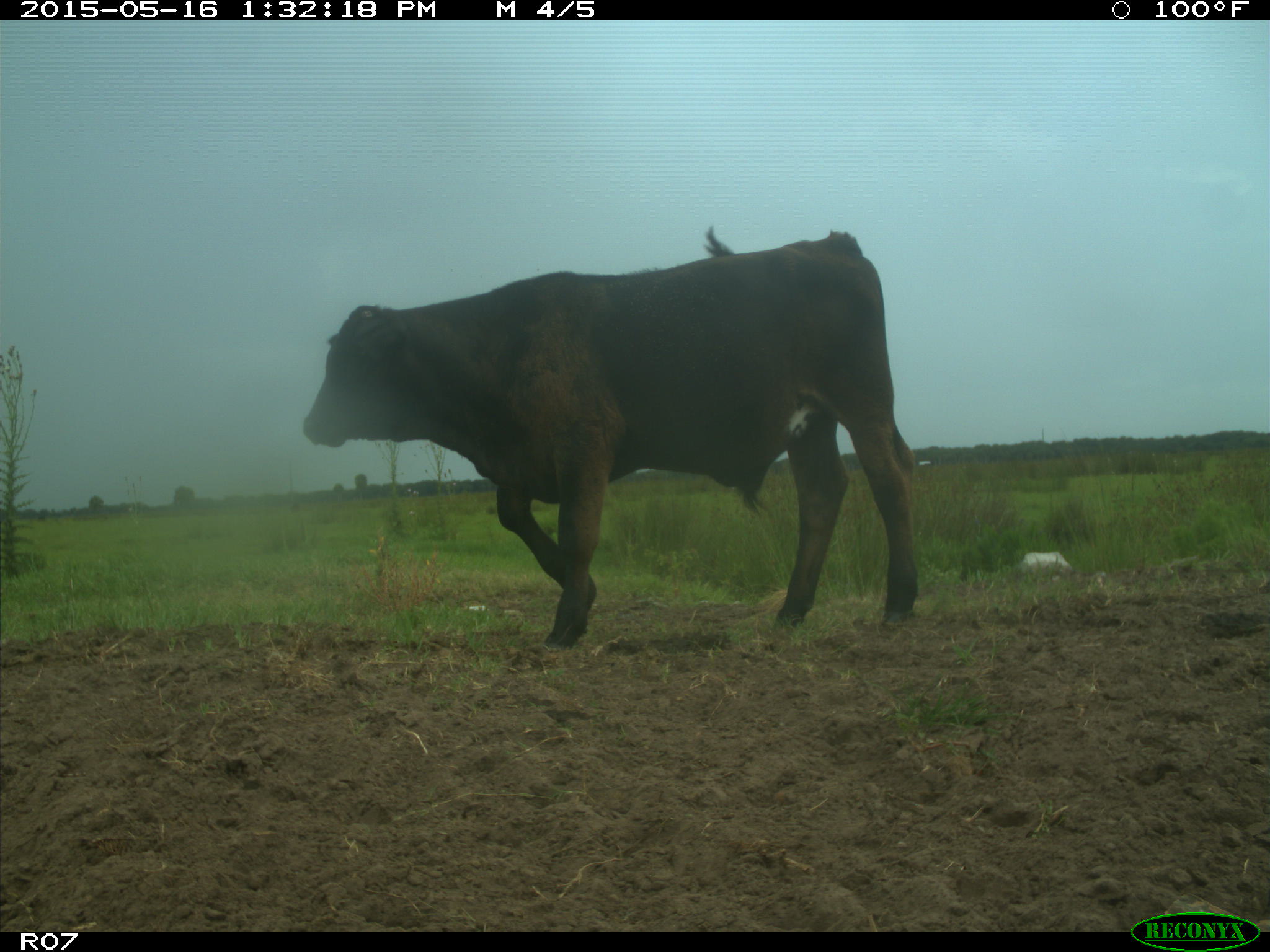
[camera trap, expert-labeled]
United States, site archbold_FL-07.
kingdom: Animalia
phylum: Chordata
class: Mammalia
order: Artiodactyla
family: Bovidae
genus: Bos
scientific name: Bos taurus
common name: domestic cow